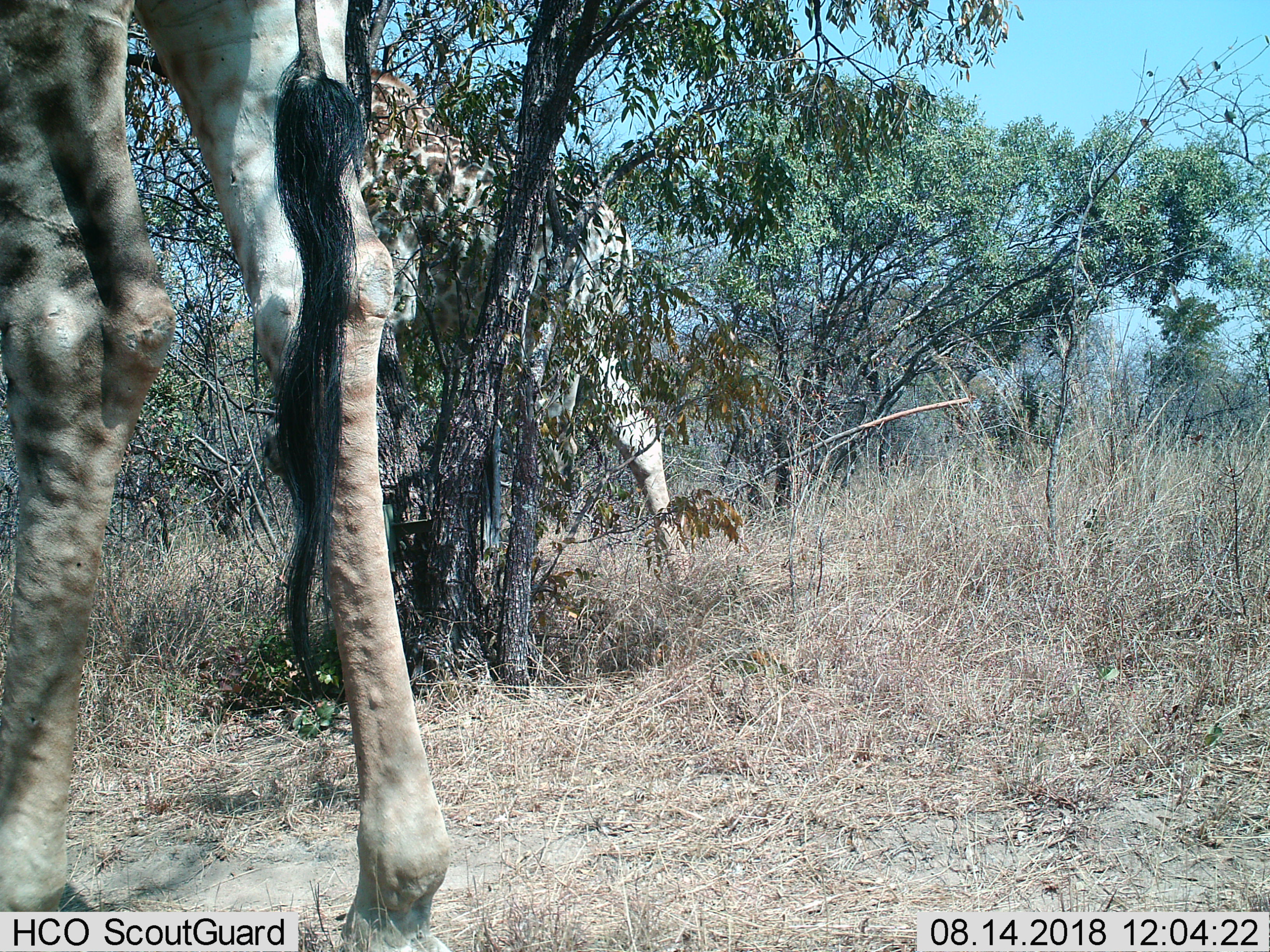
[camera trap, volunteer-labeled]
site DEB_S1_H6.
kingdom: Animalia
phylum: Chordata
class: Mammalia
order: Artiodactyla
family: Giraffidae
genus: Giraffa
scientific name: Giraffa camelopardalis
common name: giraffe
Giraffe (Giraffa camelopardalis), count 2. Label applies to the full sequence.